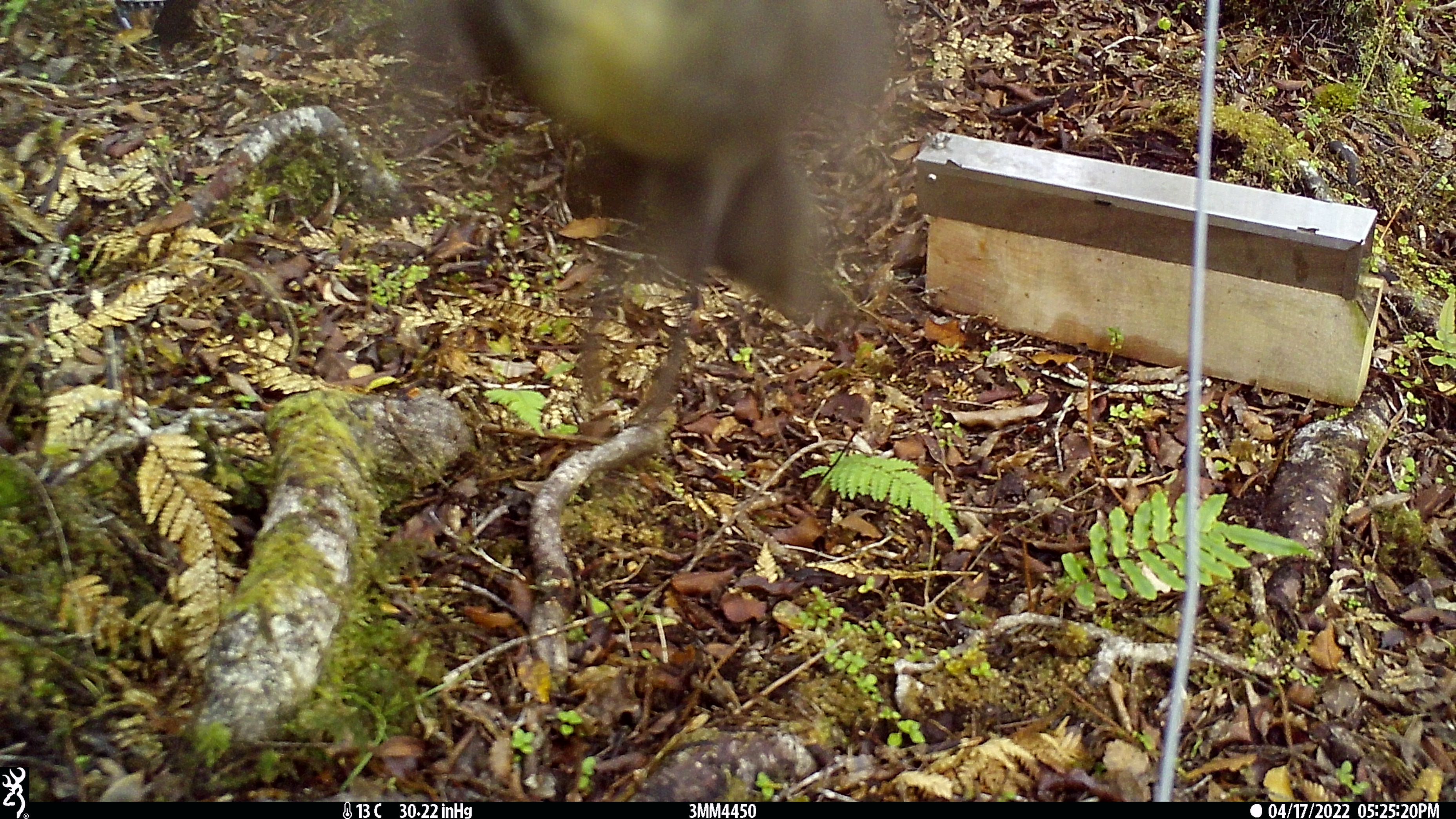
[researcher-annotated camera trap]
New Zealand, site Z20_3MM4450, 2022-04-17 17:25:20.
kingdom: Animalia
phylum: Chordata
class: Aves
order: Passeriformes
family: Petroicidae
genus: Petroica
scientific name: Petroica macrocephala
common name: tomtit